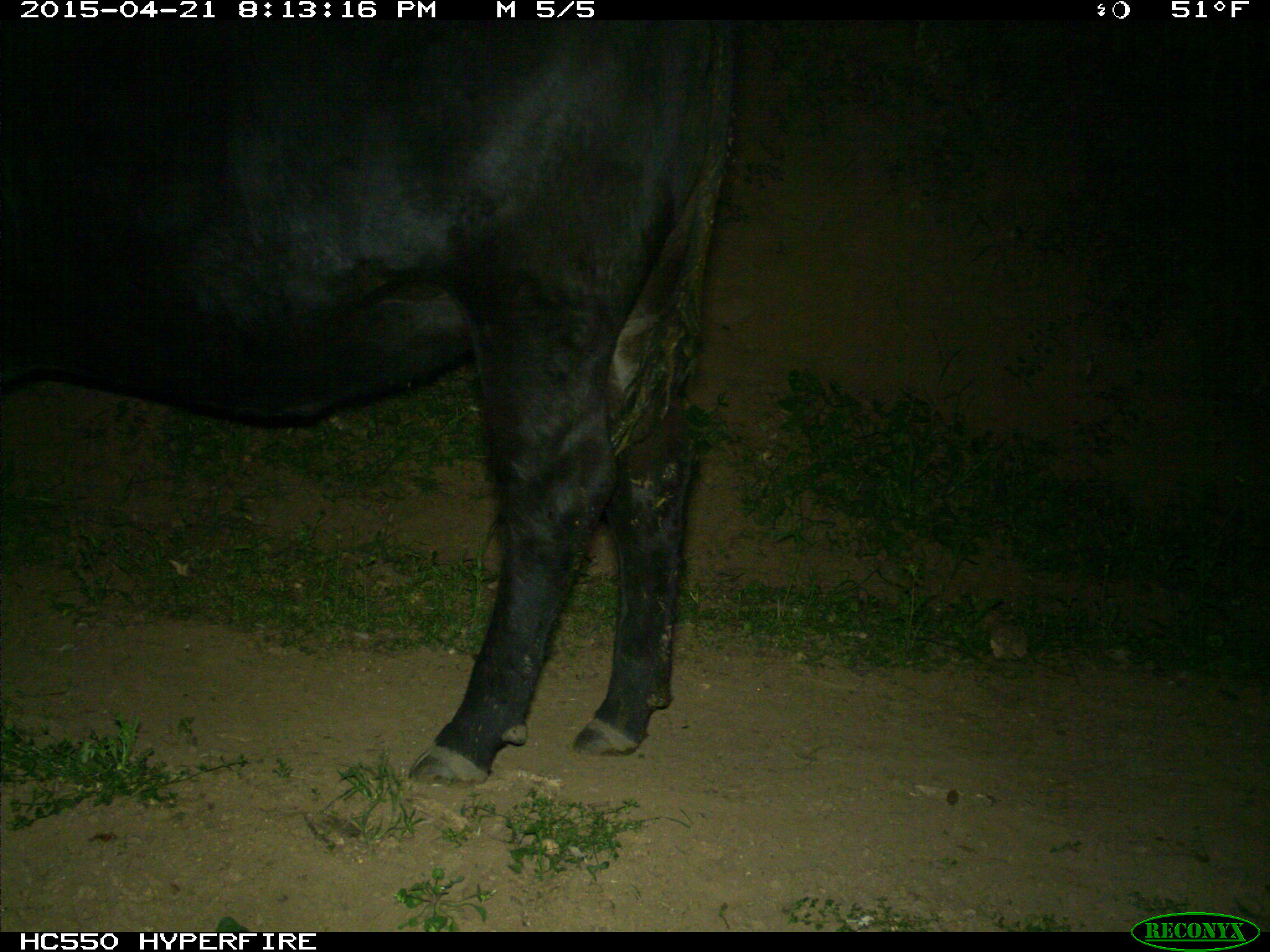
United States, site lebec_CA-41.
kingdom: Animalia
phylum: Chordata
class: Mammalia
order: Artiodactyla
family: Bovidae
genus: Bos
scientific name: Bos taurus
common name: domestic cow